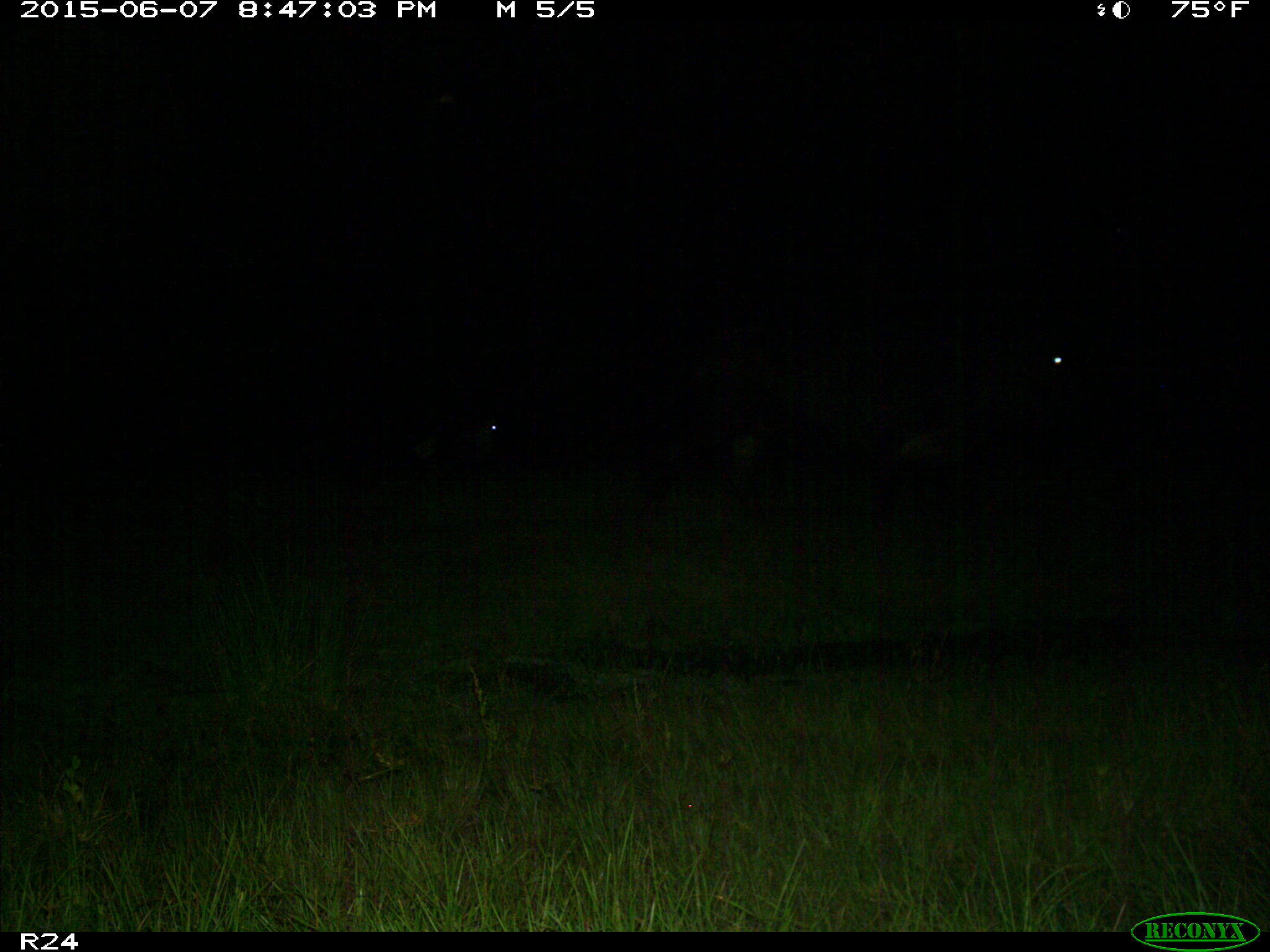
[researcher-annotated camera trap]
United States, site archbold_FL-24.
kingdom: Animalia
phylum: Chordata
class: Mammalia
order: Artiodactyla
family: Bovidae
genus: Bos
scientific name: Bos taurus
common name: domestic cow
Bos taurus (domestic cow).